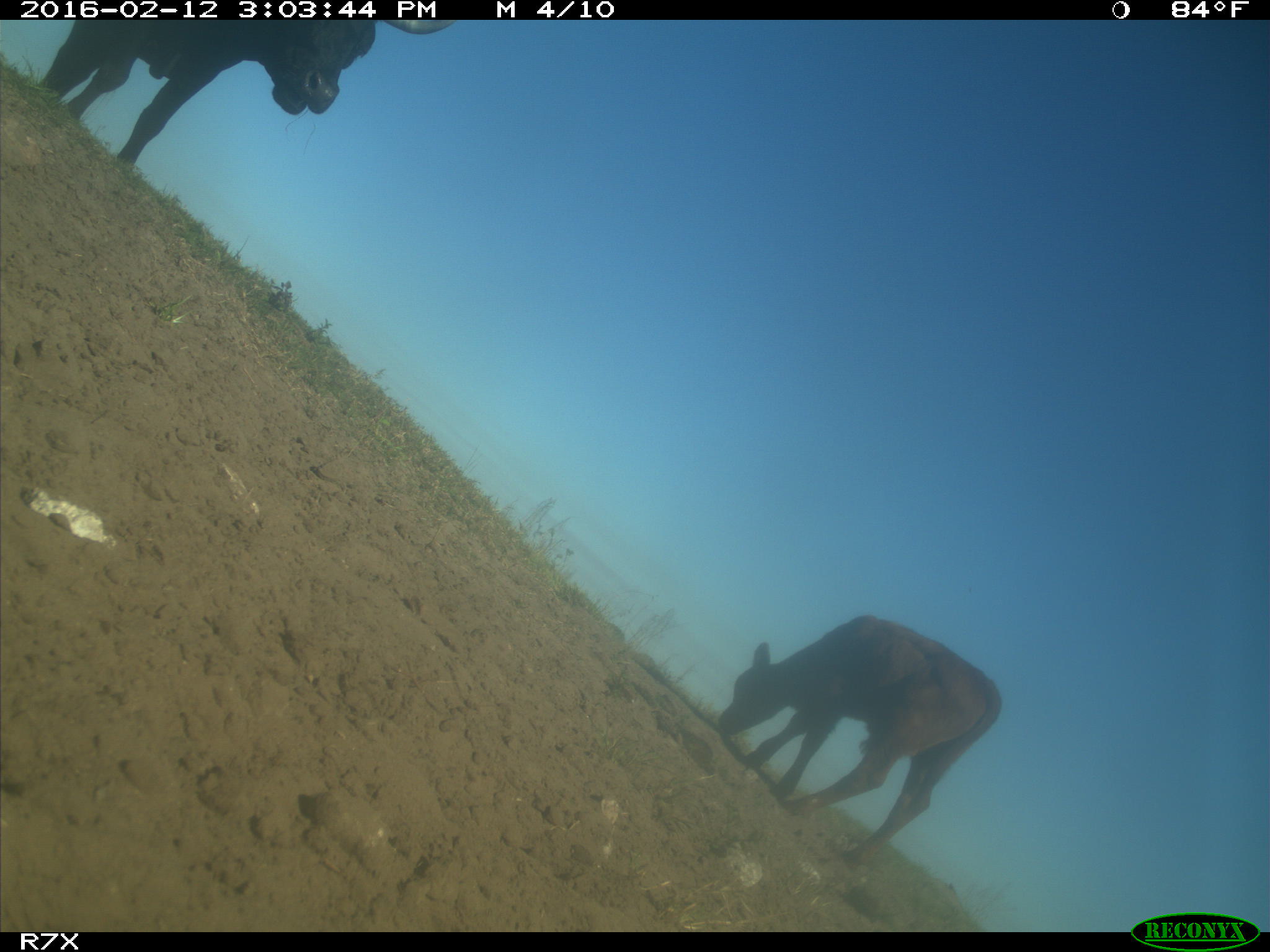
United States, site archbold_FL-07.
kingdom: Animalia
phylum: Chordata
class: Mammalia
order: Artiodactyla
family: Bovidae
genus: Bos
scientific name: Bos taurus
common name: domestic cow